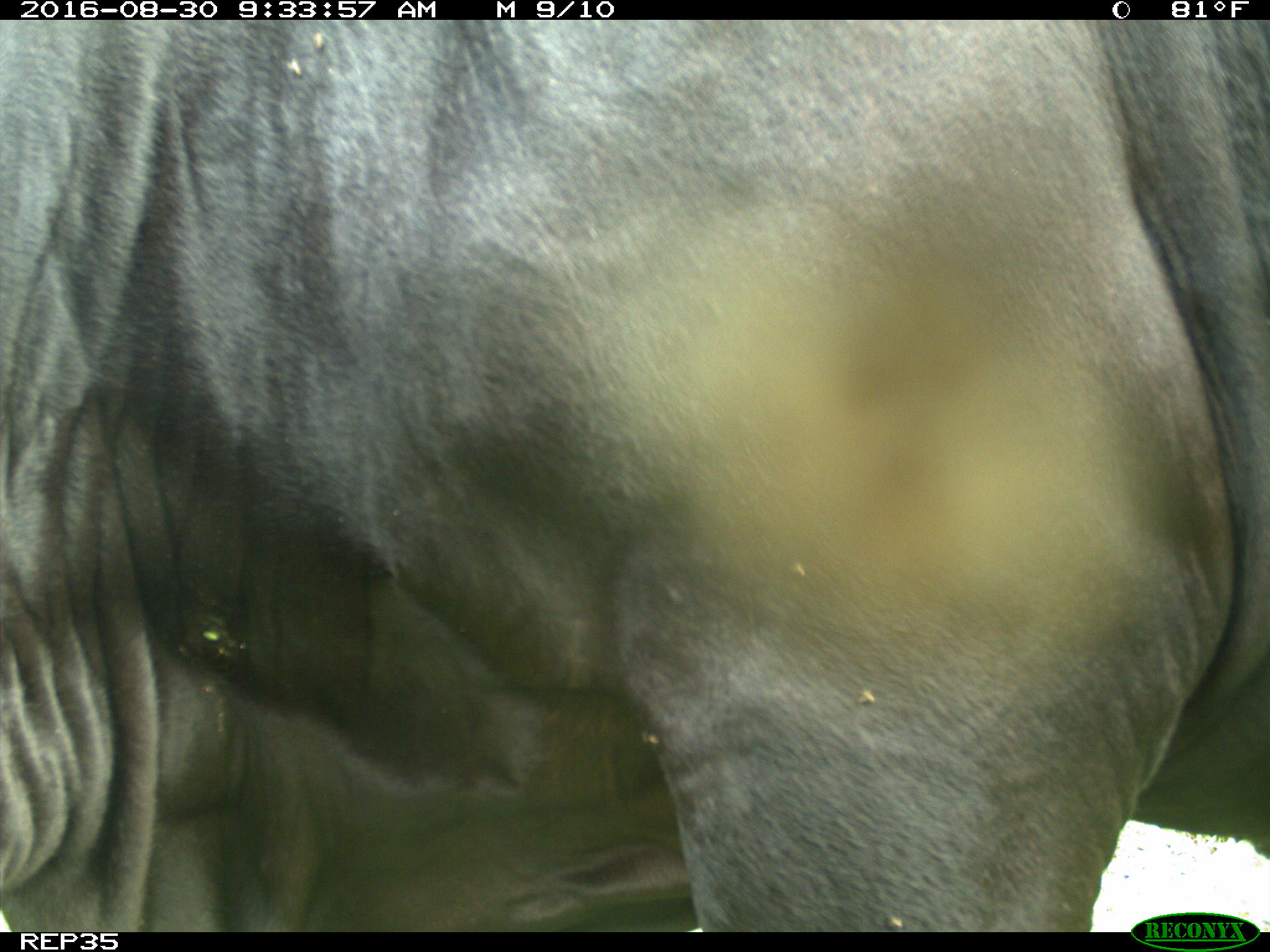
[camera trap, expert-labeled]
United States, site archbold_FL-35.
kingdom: Animalia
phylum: Chordata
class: Mammalia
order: Artiodactyla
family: Bovidae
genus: Bos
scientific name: Bos taurus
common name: domestic cow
Bos taurus (domestic cow).